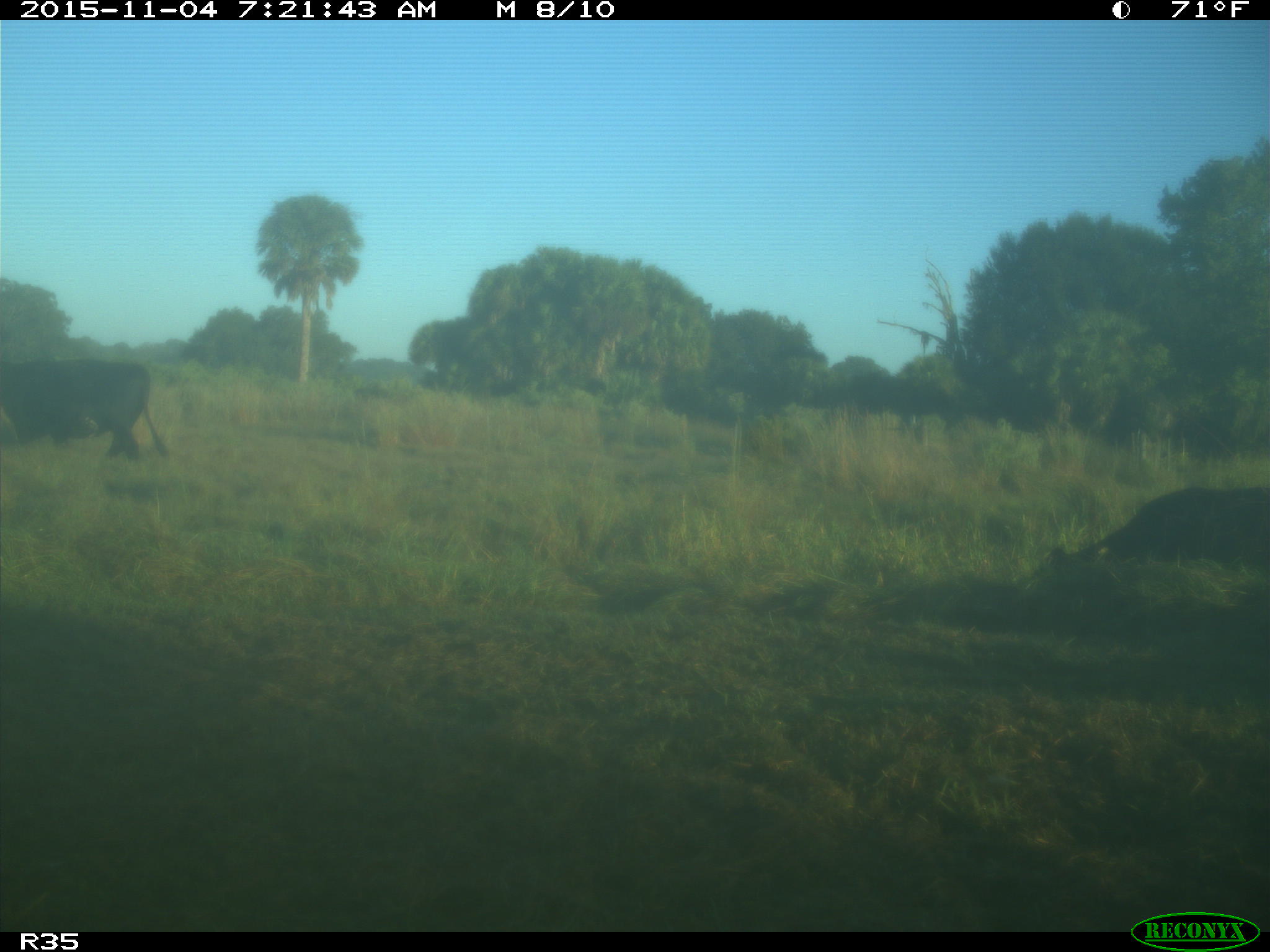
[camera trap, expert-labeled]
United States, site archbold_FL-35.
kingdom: Animalia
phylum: Chordata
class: Mammalia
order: Artiodactyla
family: Bovidae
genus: Bos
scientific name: Bos taurus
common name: domestic cow